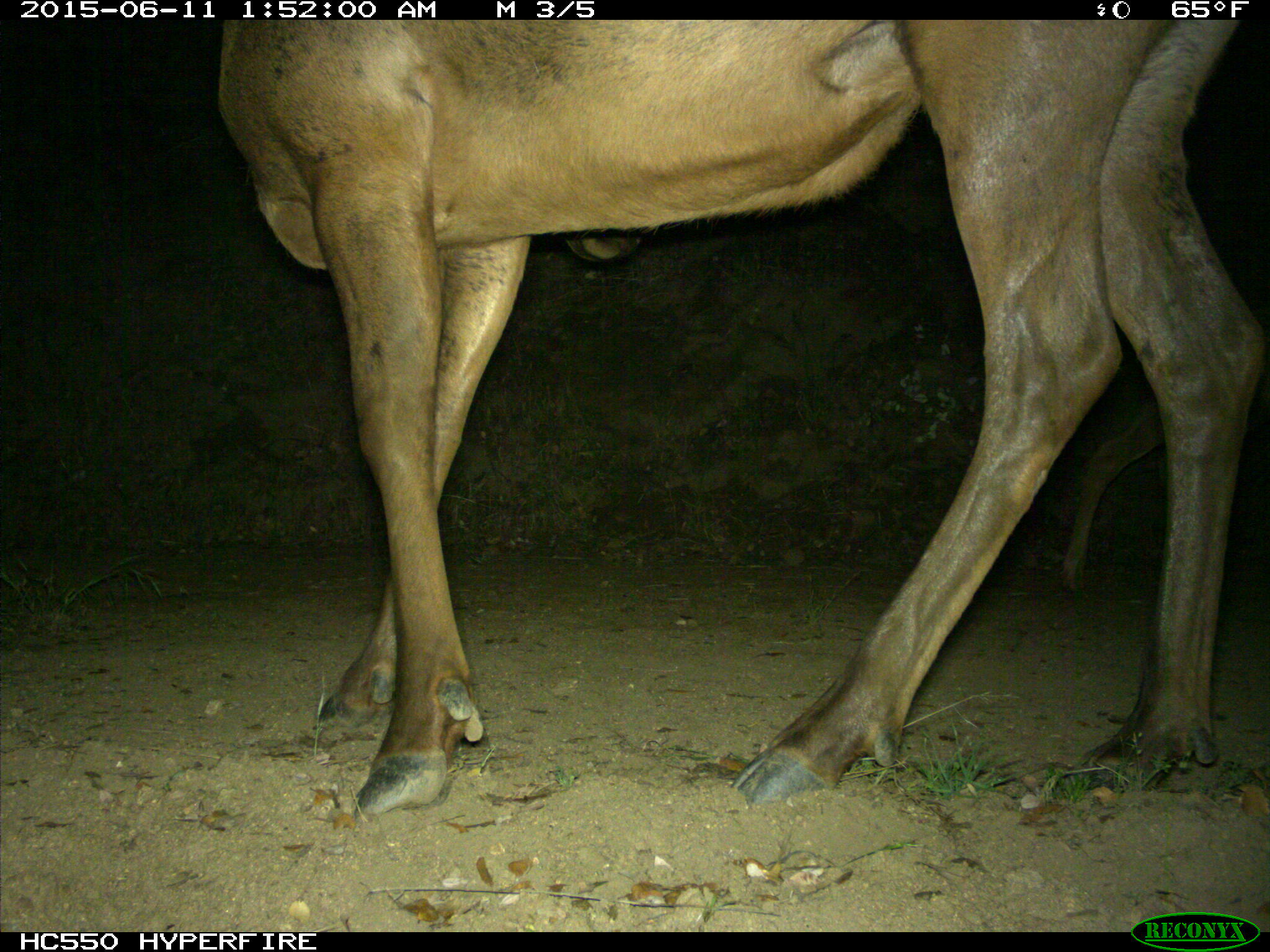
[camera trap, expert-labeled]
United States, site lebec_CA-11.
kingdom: Animalia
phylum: Chordata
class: Mammalia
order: Artiodactyla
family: Cervidae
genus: Cervus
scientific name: Cervus canadensis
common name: elk